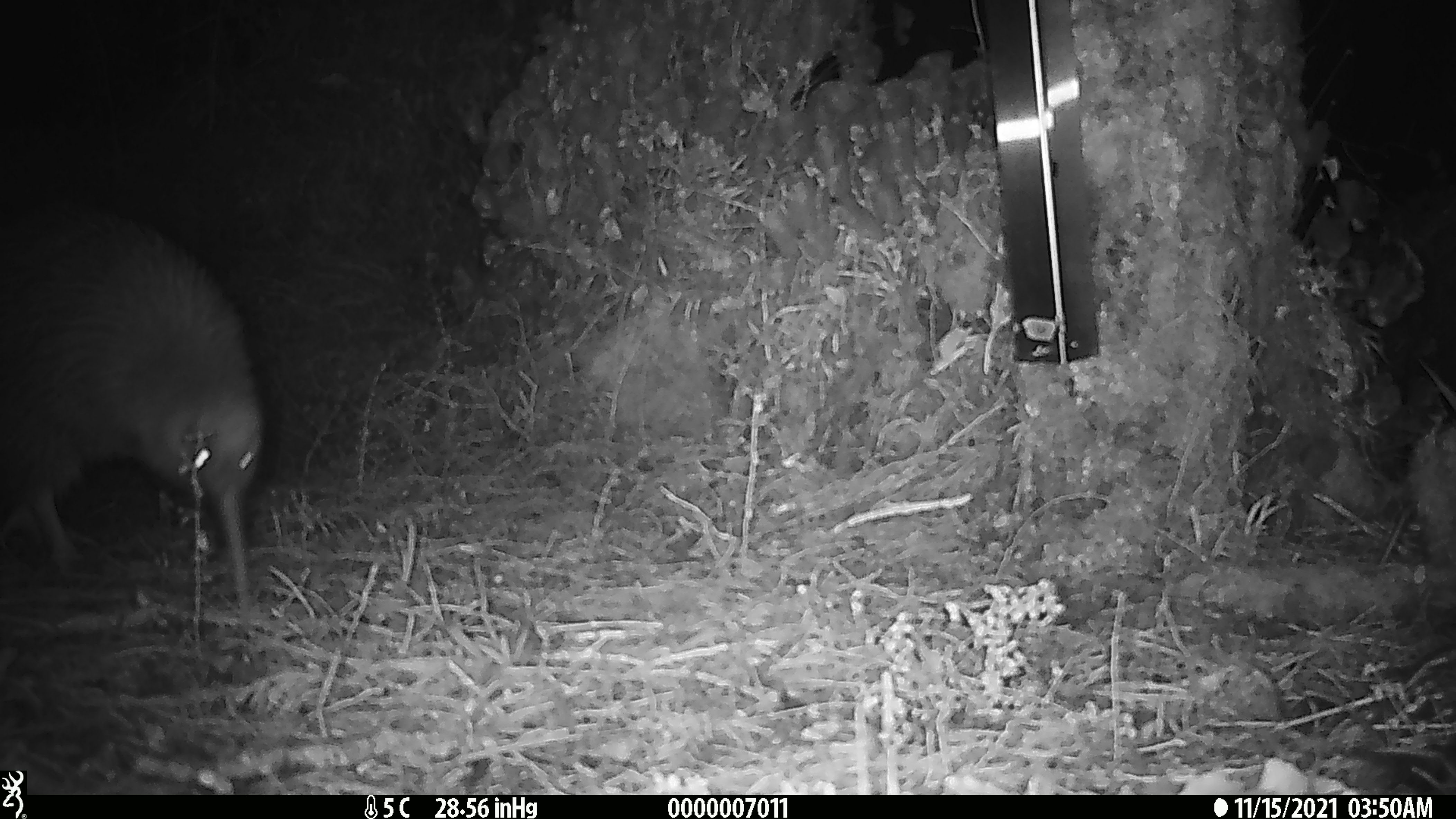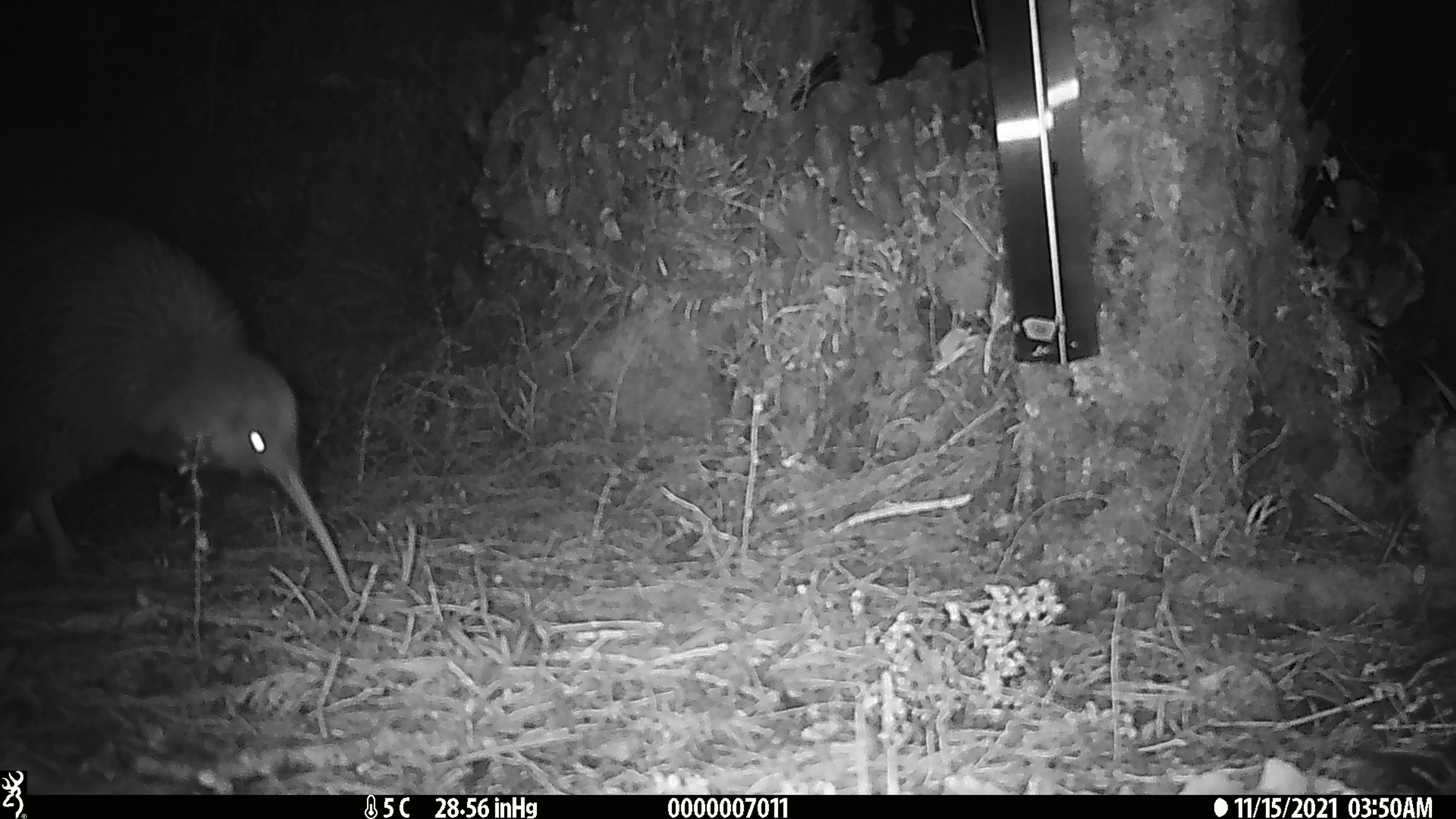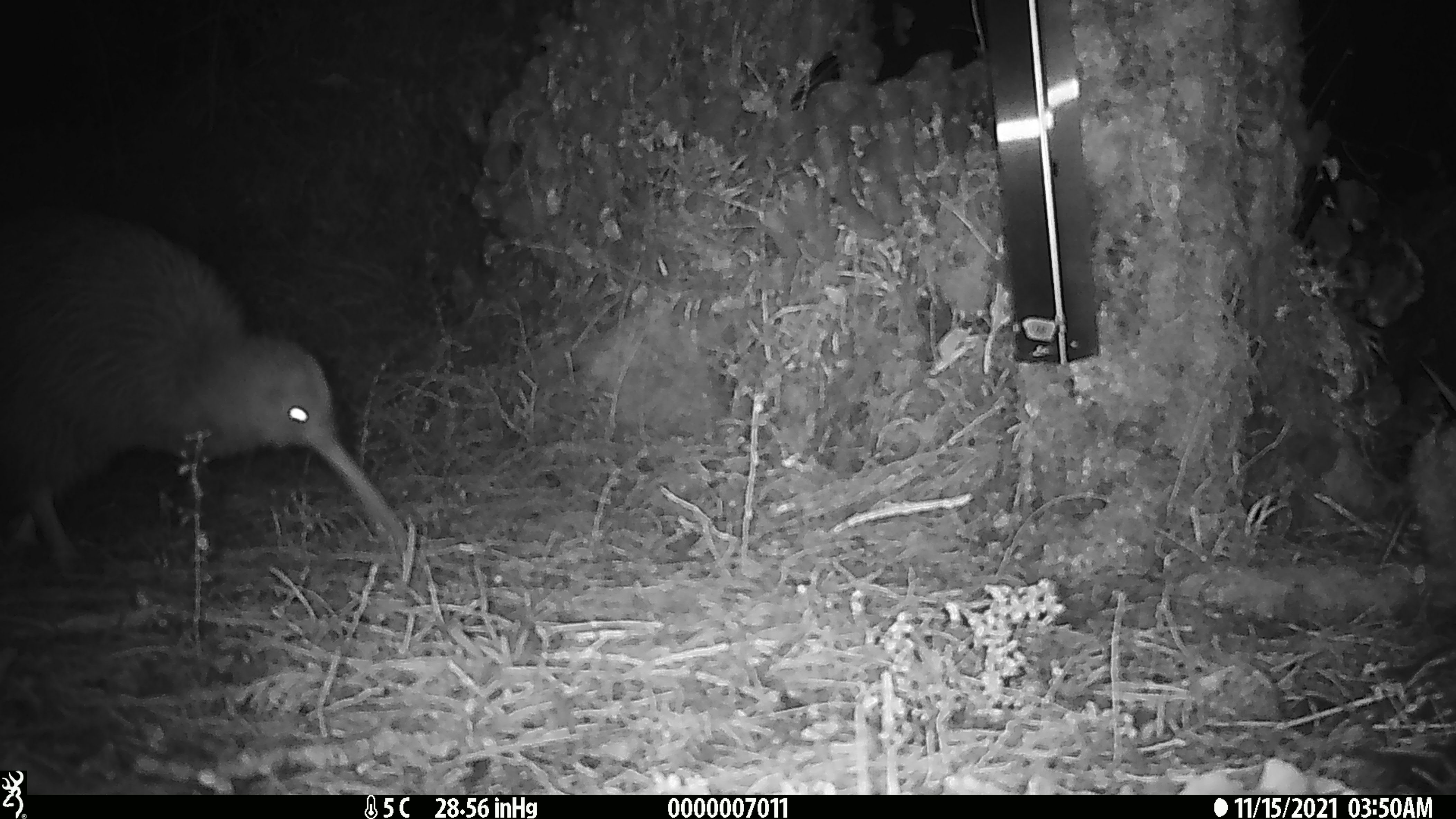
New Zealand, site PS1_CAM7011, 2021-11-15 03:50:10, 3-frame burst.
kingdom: Animalia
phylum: Chordata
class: Aves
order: Apterygiformes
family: Apterygidae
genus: Apteryx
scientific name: Apteryx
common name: kiwi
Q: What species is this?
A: Kiwi (Apteryx).